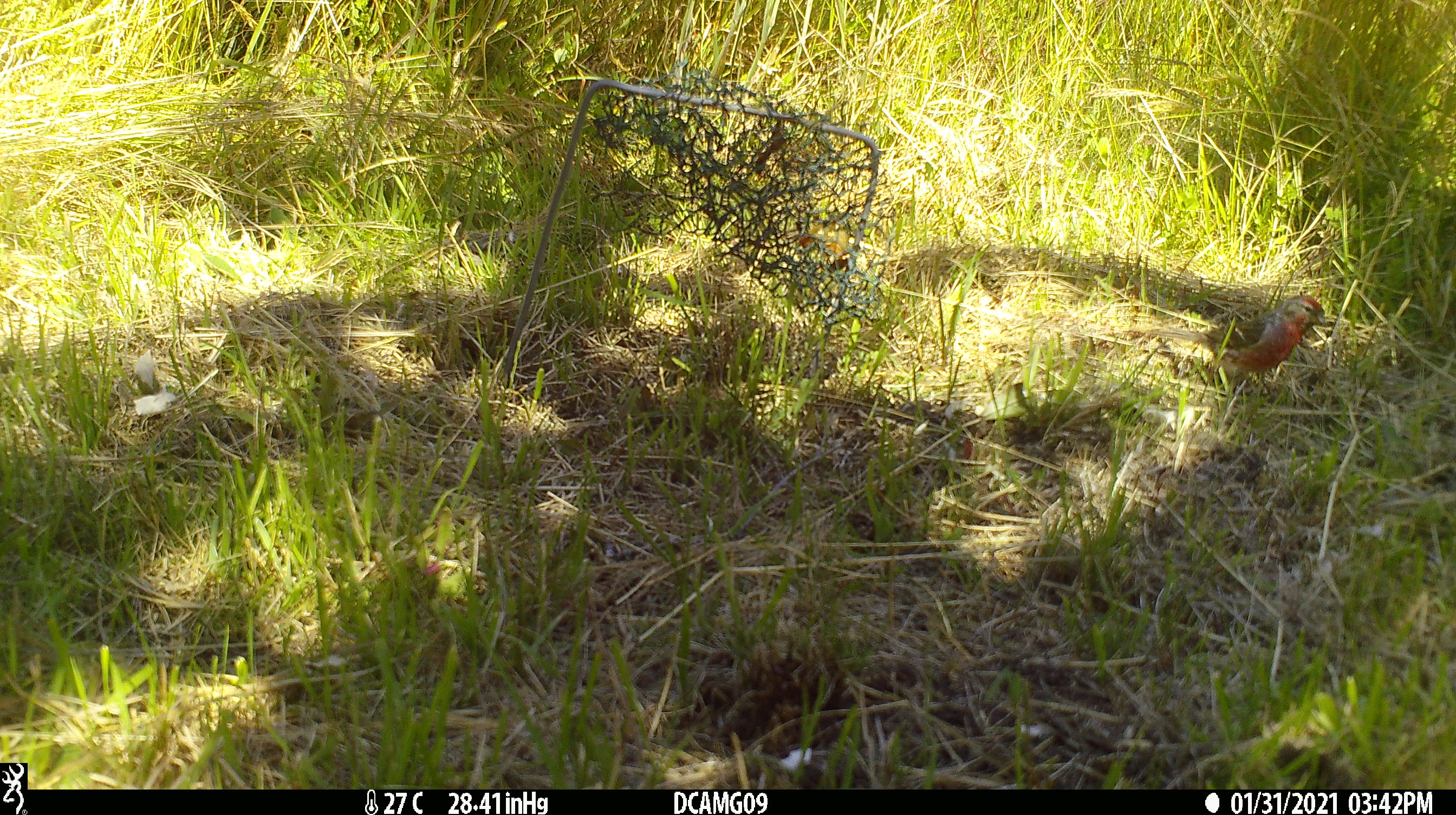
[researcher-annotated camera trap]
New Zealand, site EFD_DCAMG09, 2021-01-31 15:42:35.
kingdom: Animalia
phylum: Chordata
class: Aves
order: Passeriformes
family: Fringillidae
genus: Acanthis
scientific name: Acanthis flammea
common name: common redpoll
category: redpoll